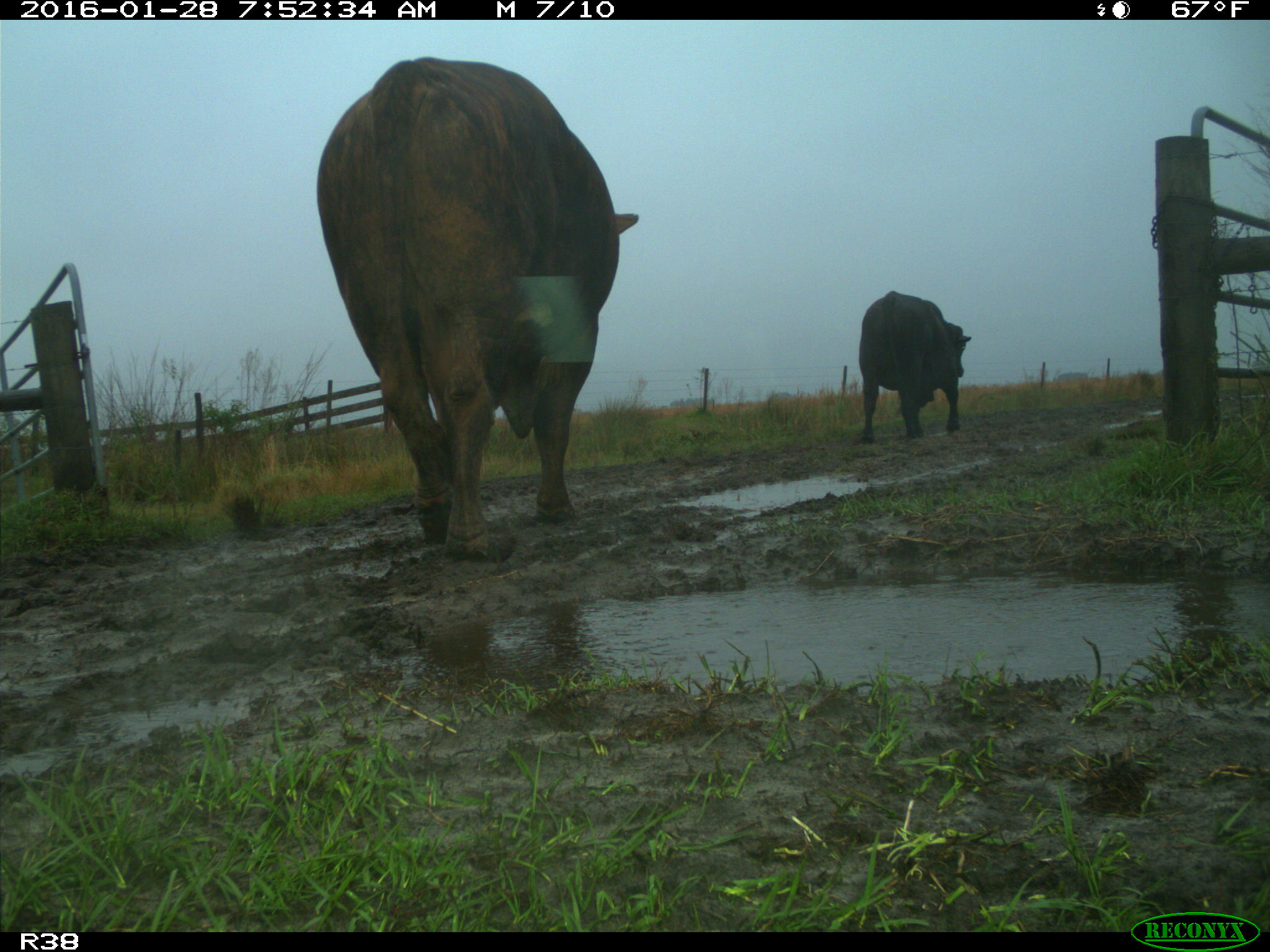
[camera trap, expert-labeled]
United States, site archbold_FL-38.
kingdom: Animalia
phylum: Chordata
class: Mammalia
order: Artiodactyla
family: Bovidae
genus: Bos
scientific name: Bos taurus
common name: domestic cow